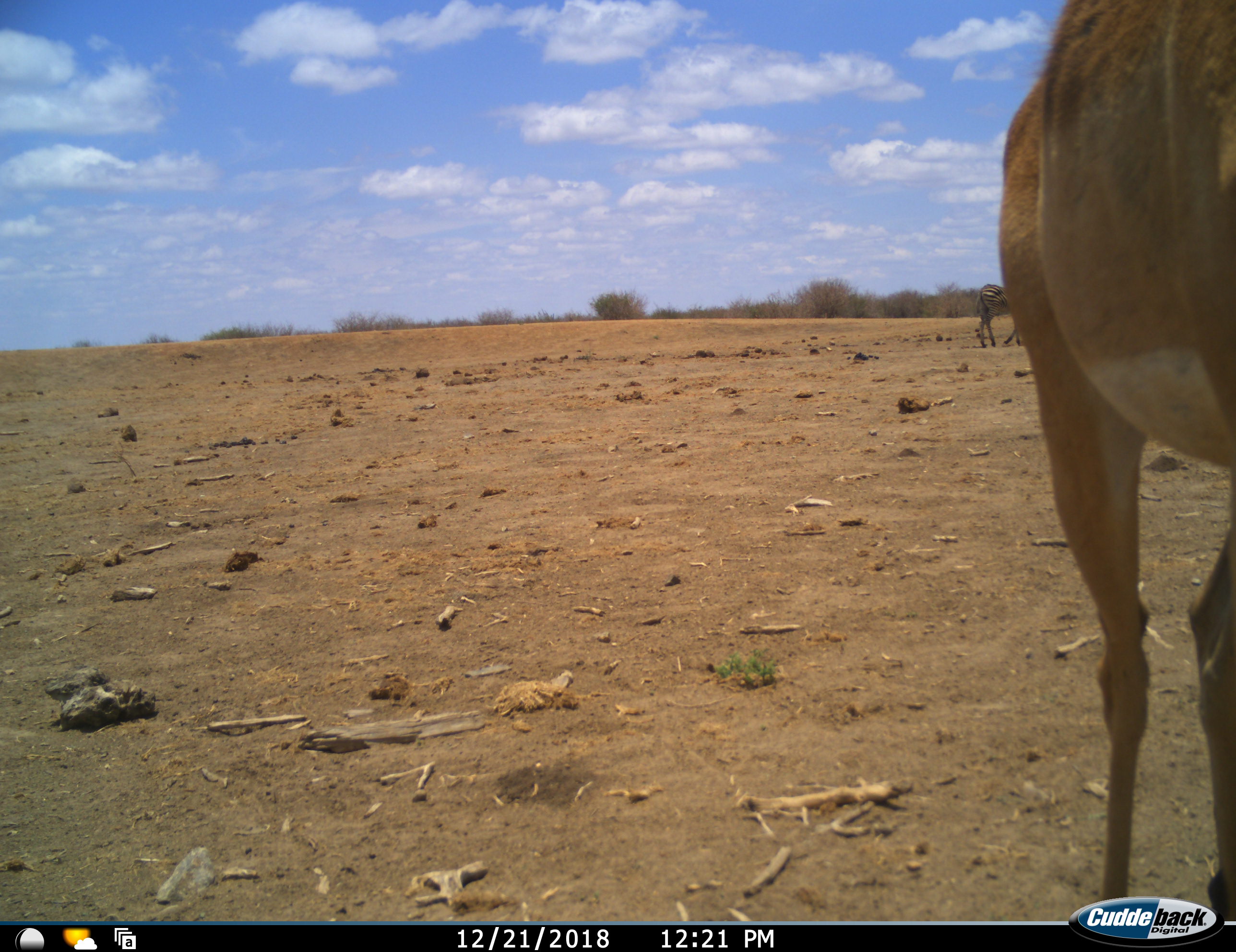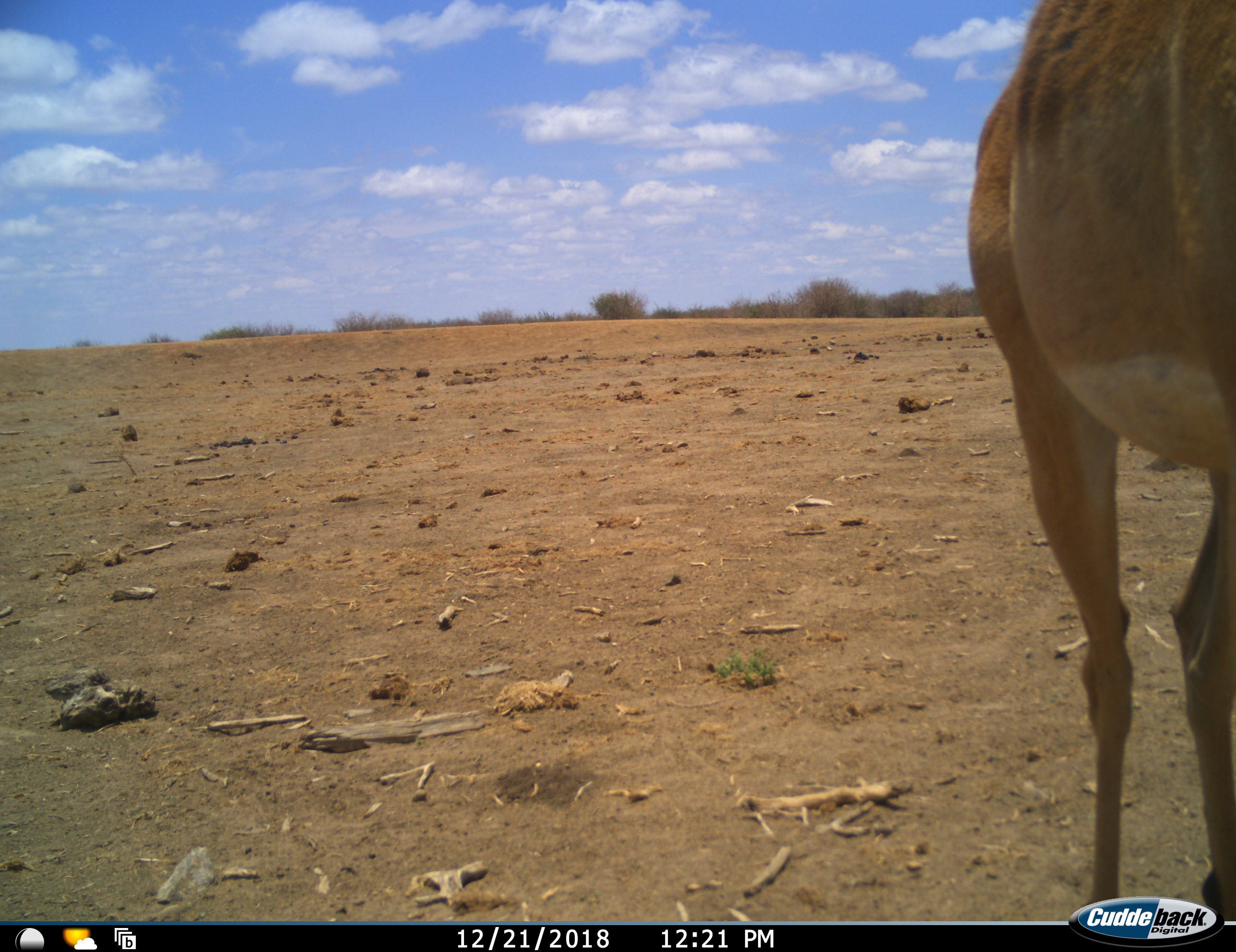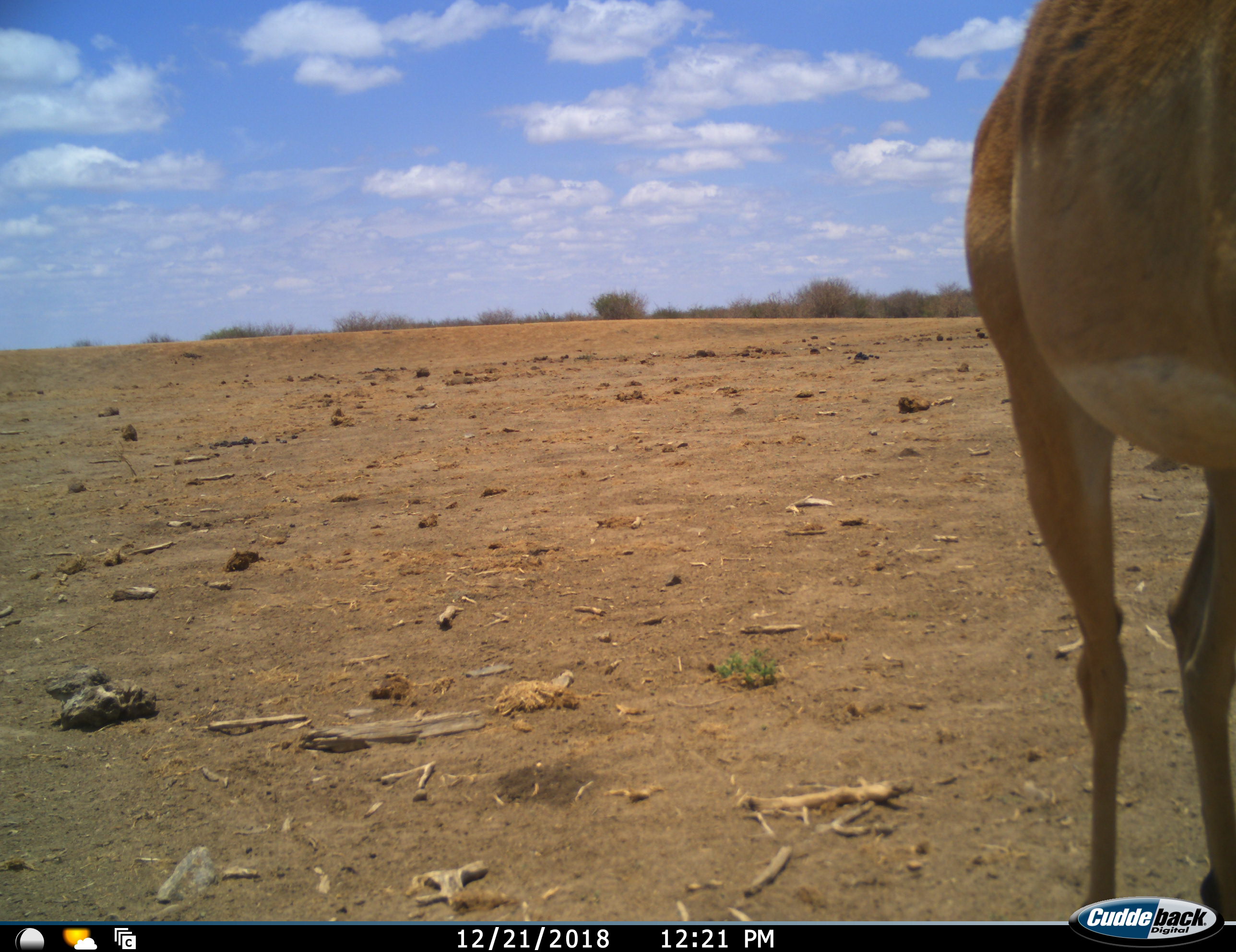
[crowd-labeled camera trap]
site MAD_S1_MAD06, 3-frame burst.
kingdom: Animalia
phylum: Chordata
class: Mammalia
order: Artiodactyla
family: Bovidae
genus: Aepyceros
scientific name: Aepyceros melampus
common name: impala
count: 1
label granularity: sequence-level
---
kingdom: Animalia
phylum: Chordata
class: Mammalia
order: Perissodactyla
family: Equidae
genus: Equus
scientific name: Equus quagga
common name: plains zebra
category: zebraplains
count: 1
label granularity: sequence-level